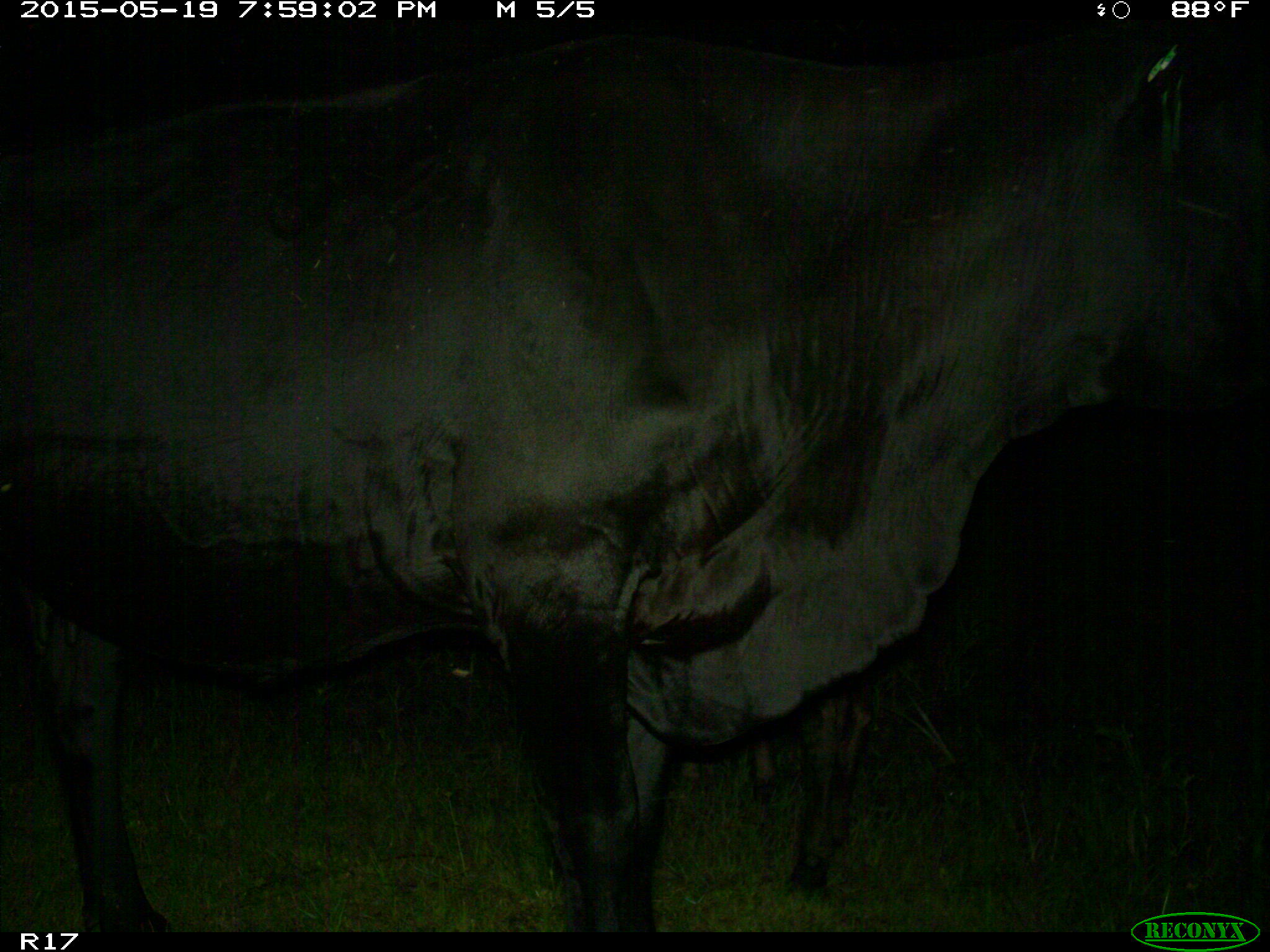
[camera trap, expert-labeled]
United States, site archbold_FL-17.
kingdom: Animalia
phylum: Chordata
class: Mammalia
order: Artiodactyla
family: Bovidae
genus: Bos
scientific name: Bos taurus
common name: domestic cow